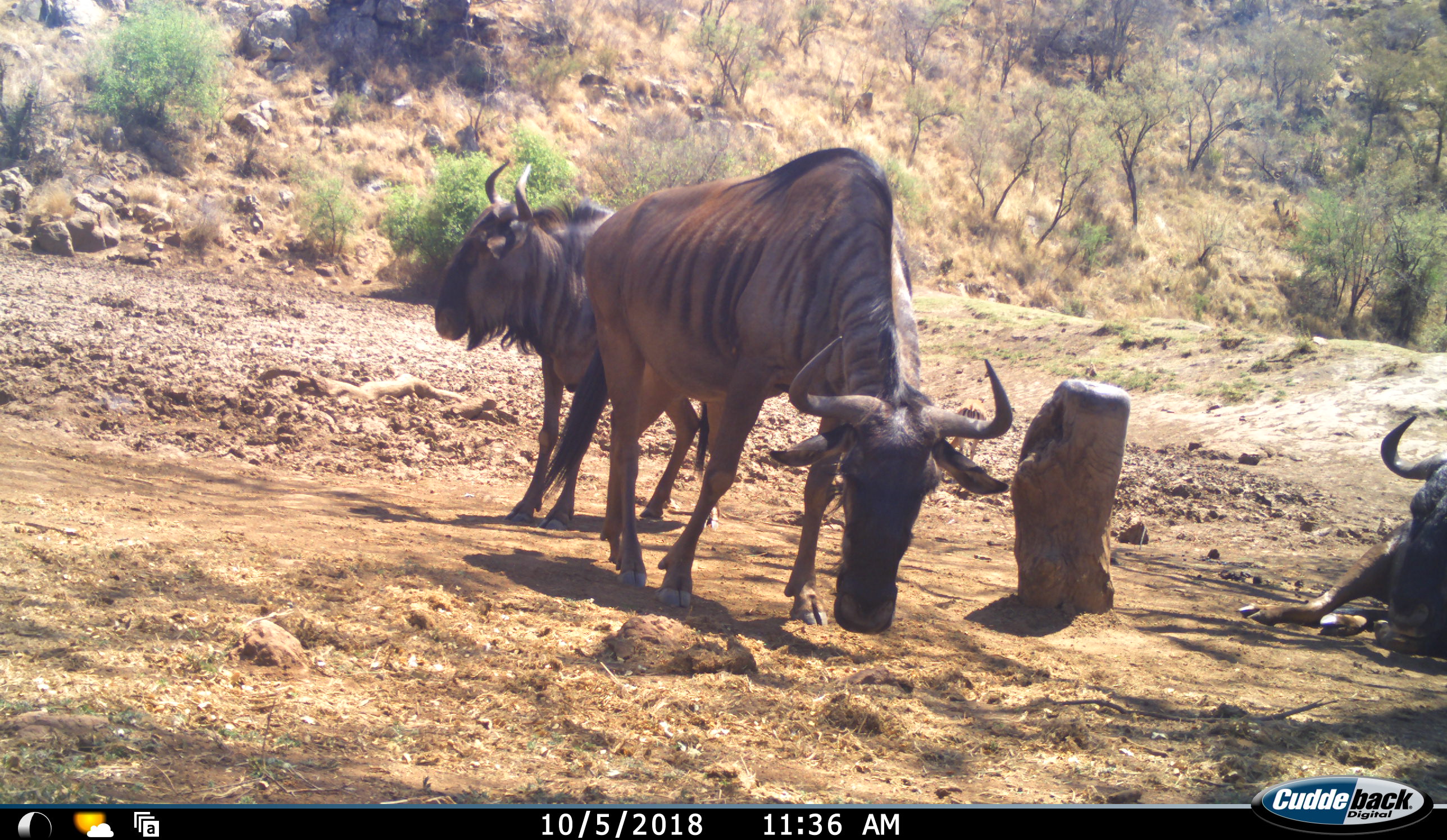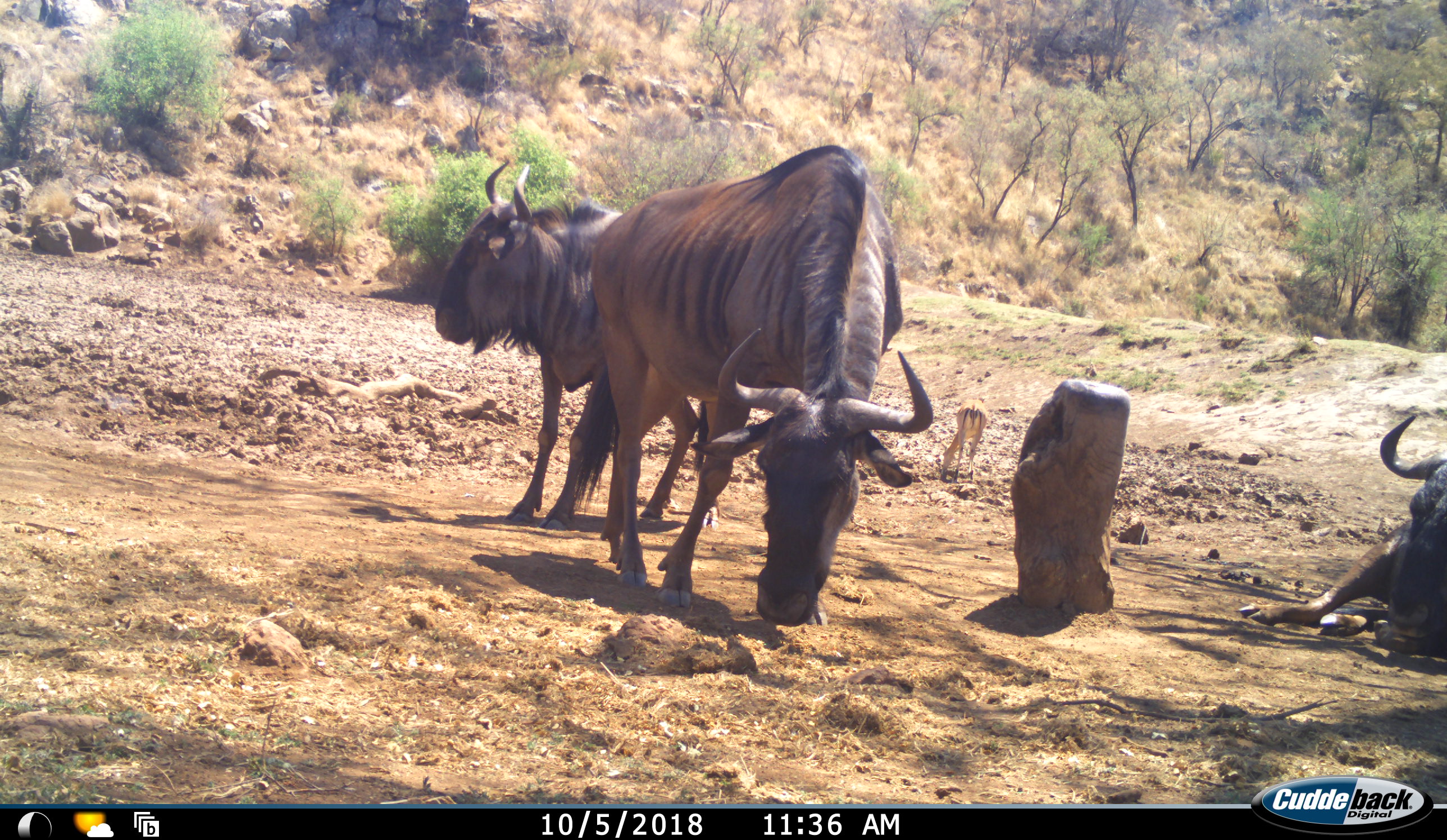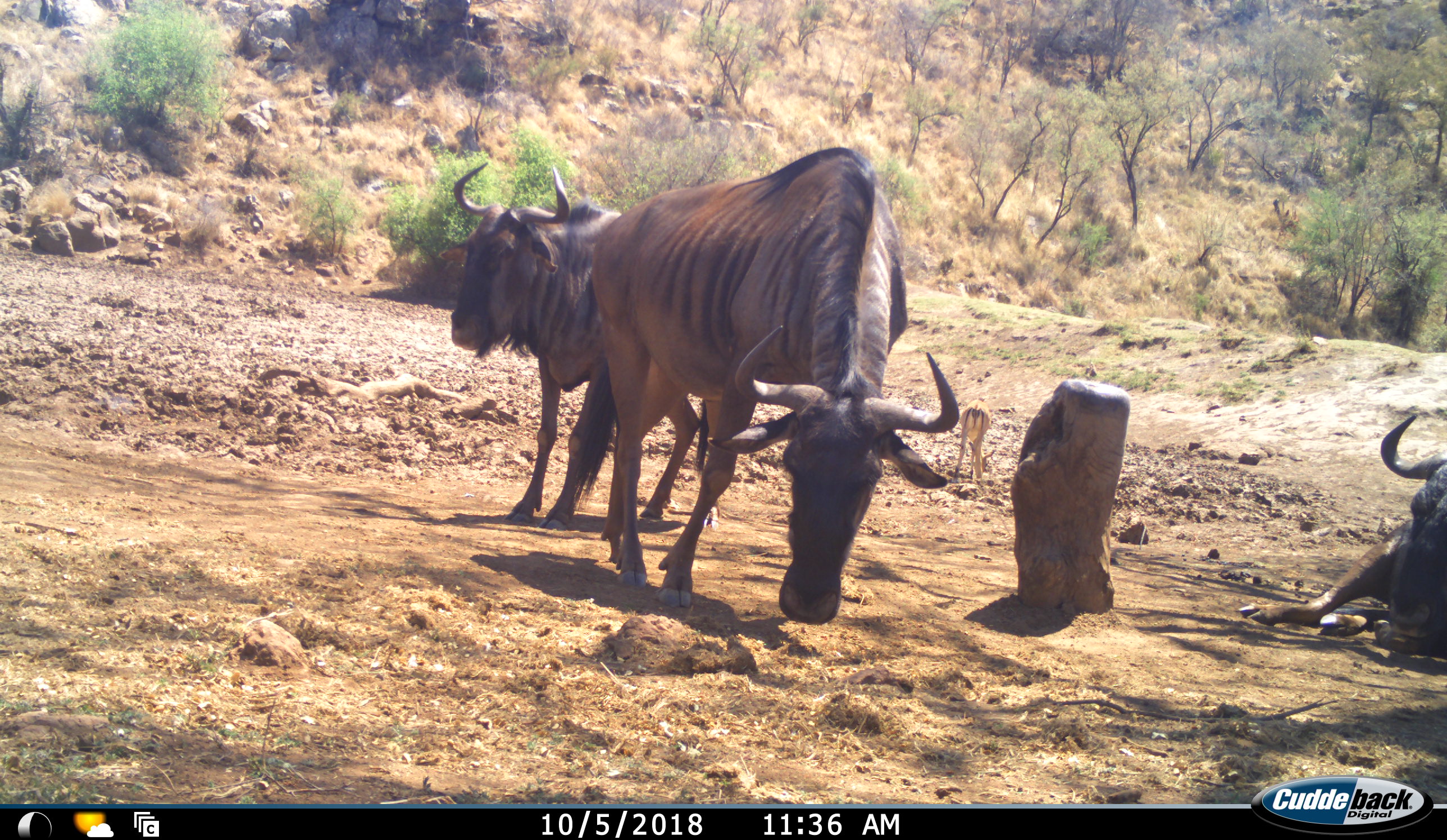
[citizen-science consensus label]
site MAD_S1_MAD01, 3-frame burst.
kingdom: Animalia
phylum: Chordata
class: Mammalia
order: Artiodactyla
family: Bovidae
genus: Connochaetes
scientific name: Connochaetes taurinus taurinus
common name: blue wildebeest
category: wildebeestblue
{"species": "wildebeestblue (blue wildebeest) (Connochaetes taurinus taurinus)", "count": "3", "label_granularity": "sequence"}